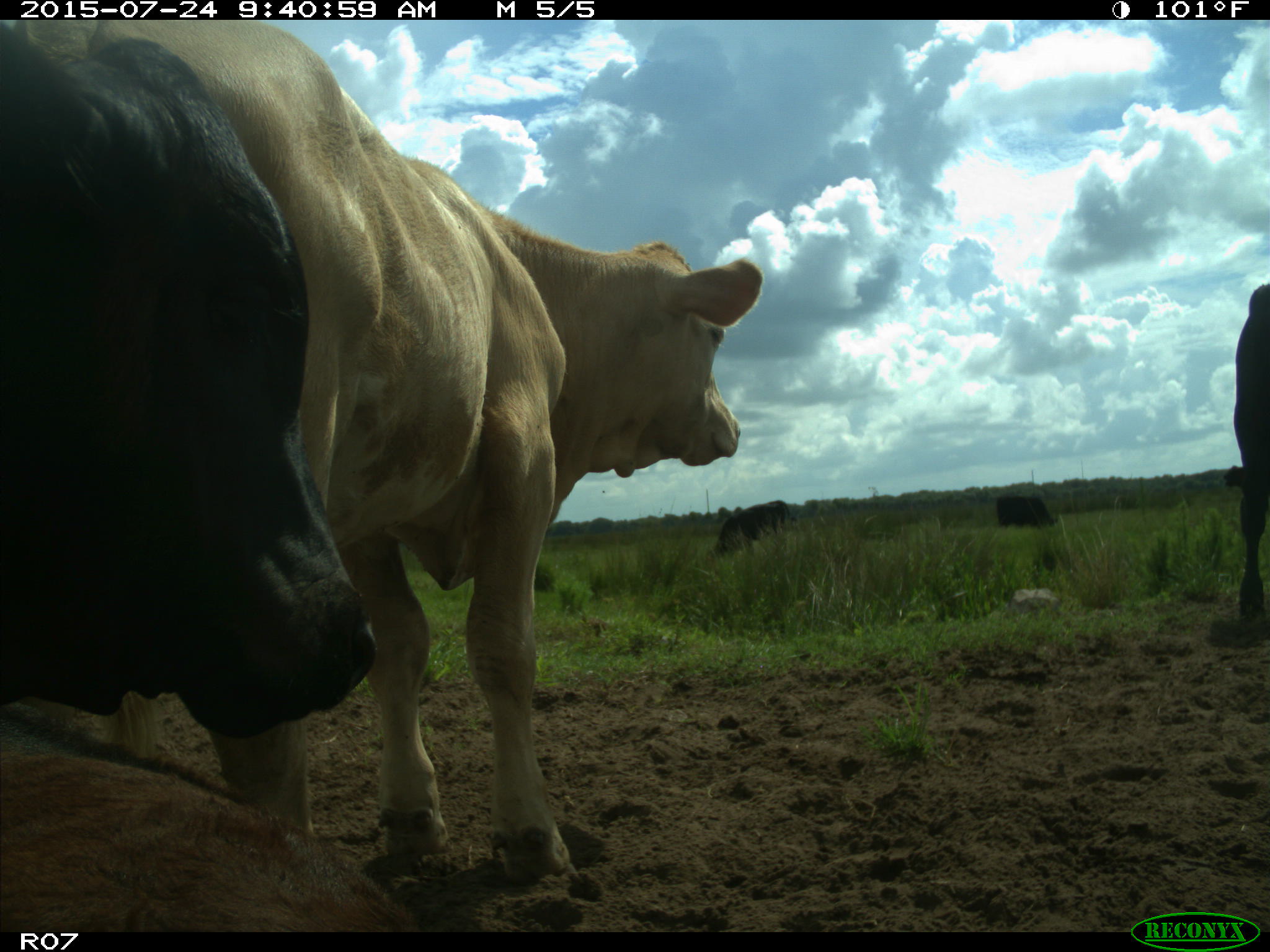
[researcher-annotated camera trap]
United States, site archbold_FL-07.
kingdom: Animalia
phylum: Chordata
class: Mammalia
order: Artiodactyla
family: Bovidae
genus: Bos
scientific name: Bos taurus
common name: domestic cow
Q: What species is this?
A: Bos taurus (domestic cow).